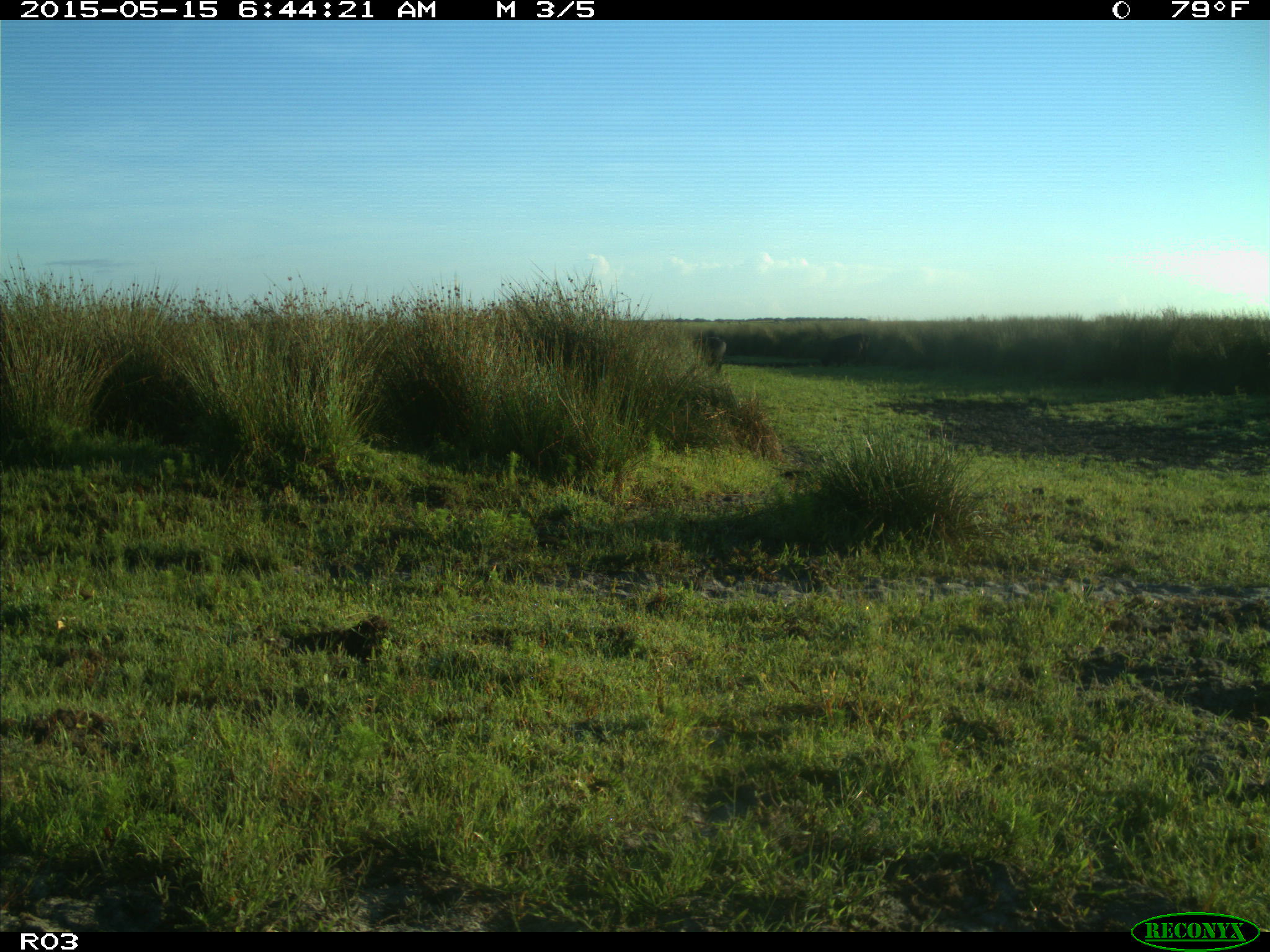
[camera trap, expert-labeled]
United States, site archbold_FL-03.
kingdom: Animalia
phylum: Chordata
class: Mammalia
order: Artiodactyla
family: Bovidae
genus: Bos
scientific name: Bos taurus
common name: domestic cow